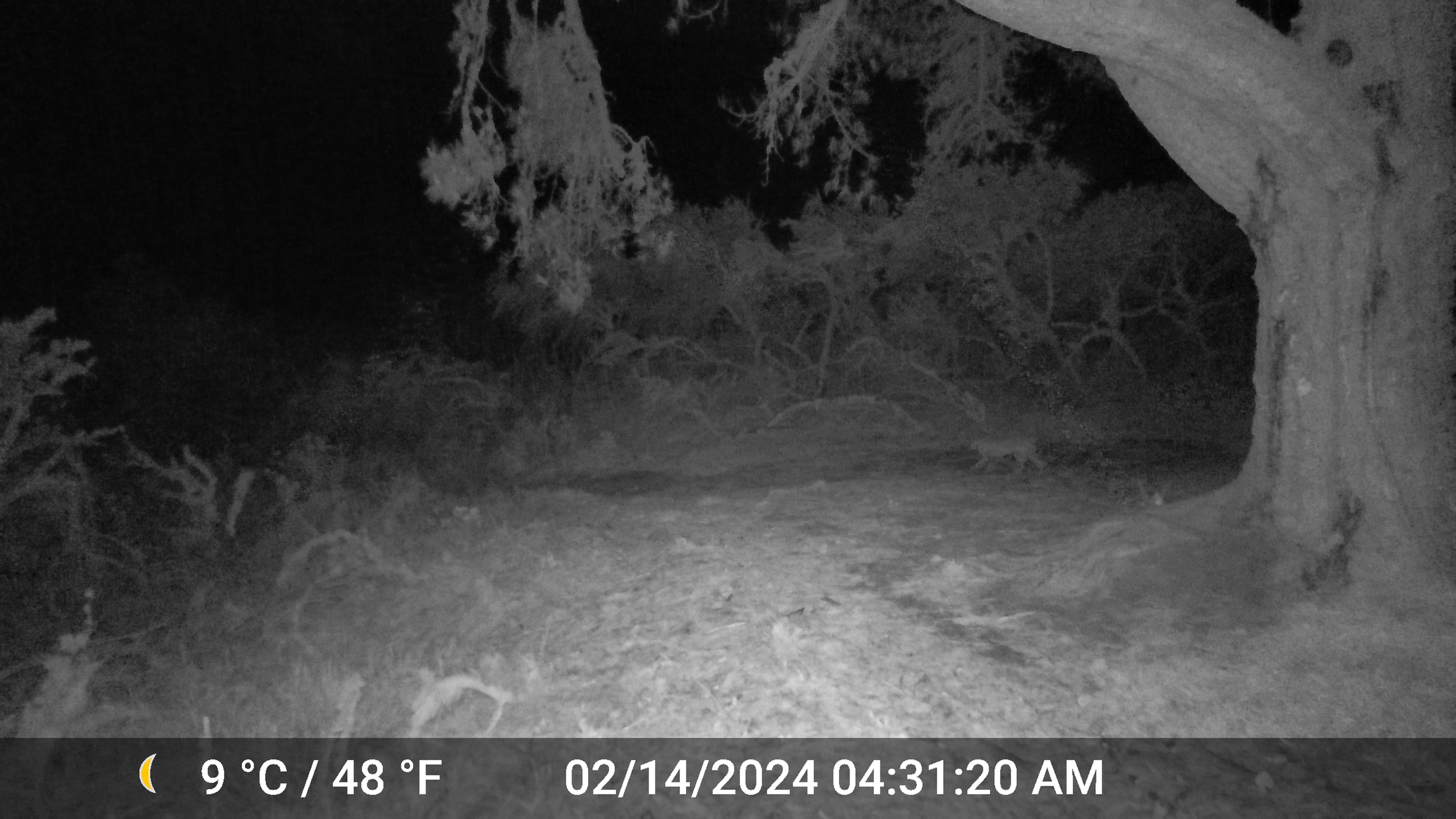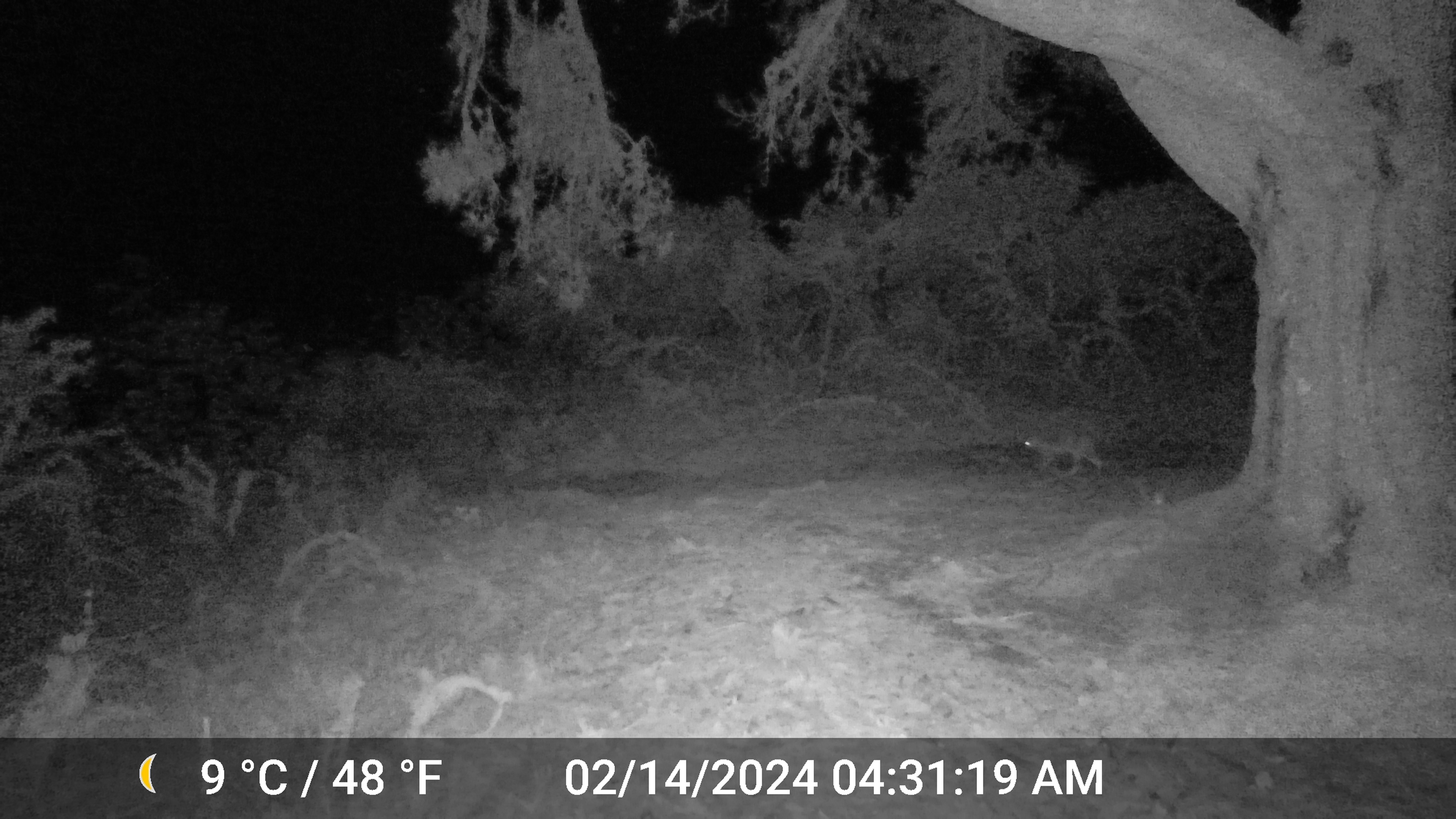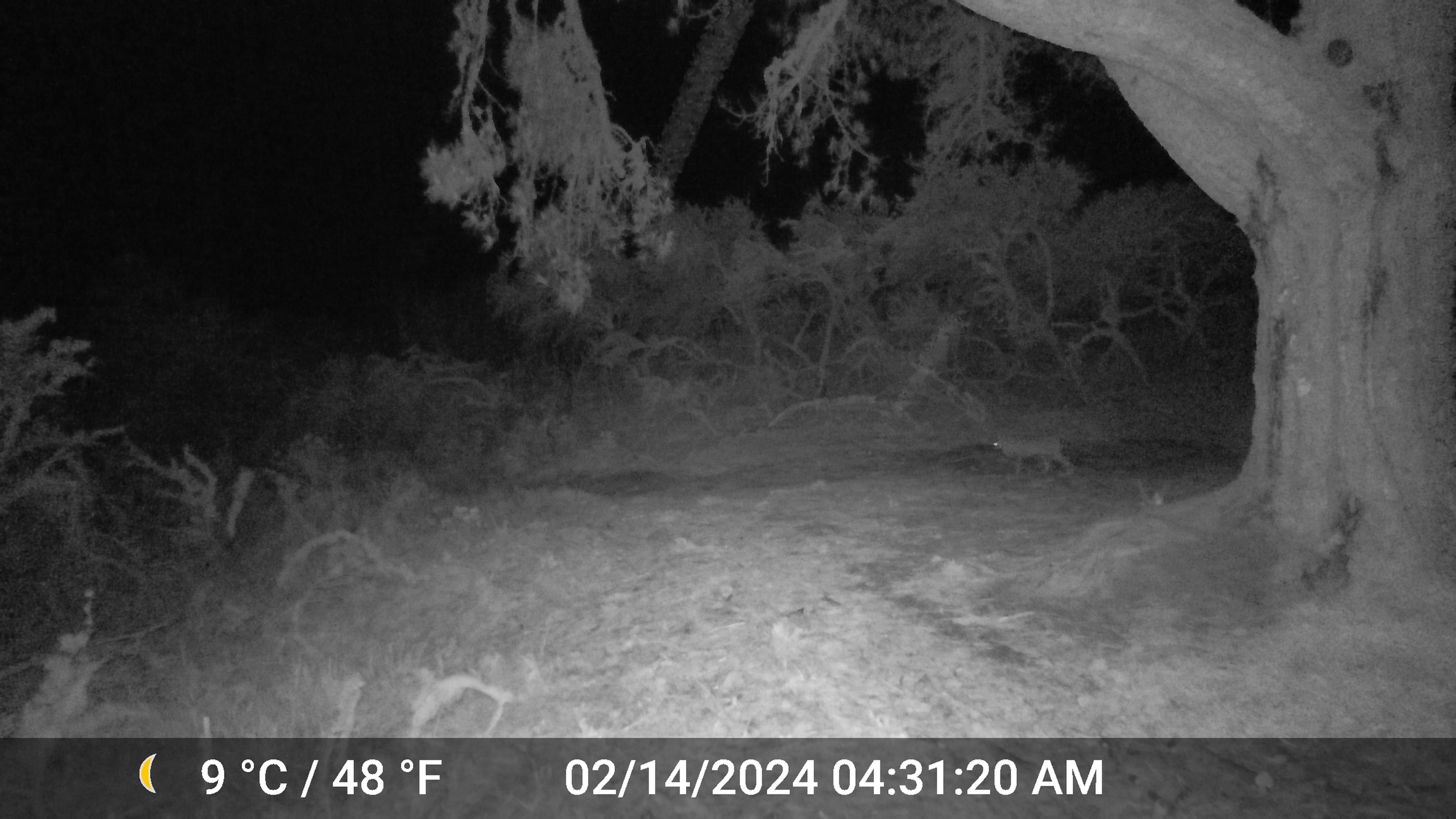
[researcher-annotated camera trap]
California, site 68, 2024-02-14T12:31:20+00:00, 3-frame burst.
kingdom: Animalia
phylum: Chordata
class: Mammalia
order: Carnivora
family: Felidae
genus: Lynx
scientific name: Lynx rufus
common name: bobcat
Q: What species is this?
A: Bobcat (Lynx rufus).